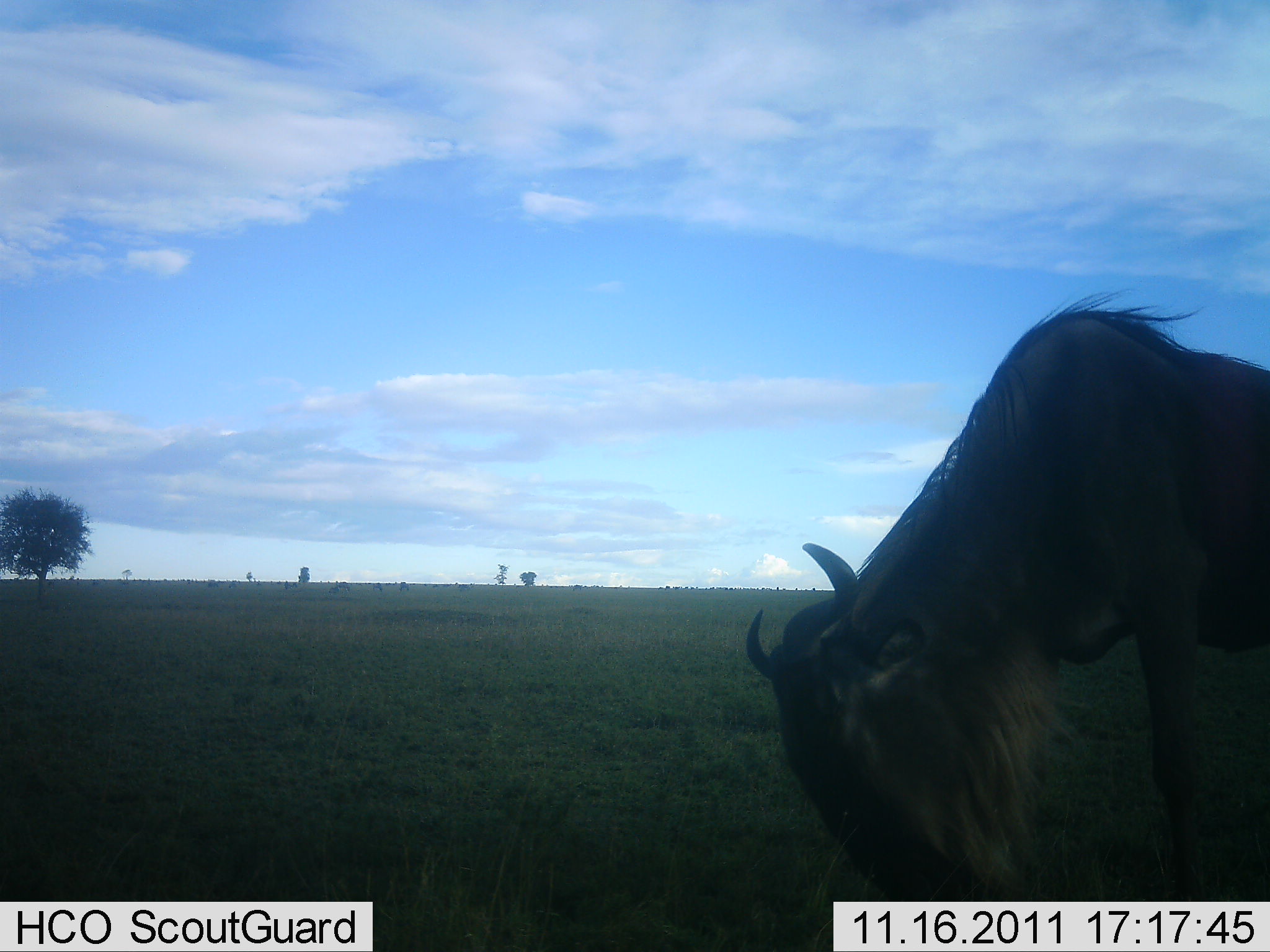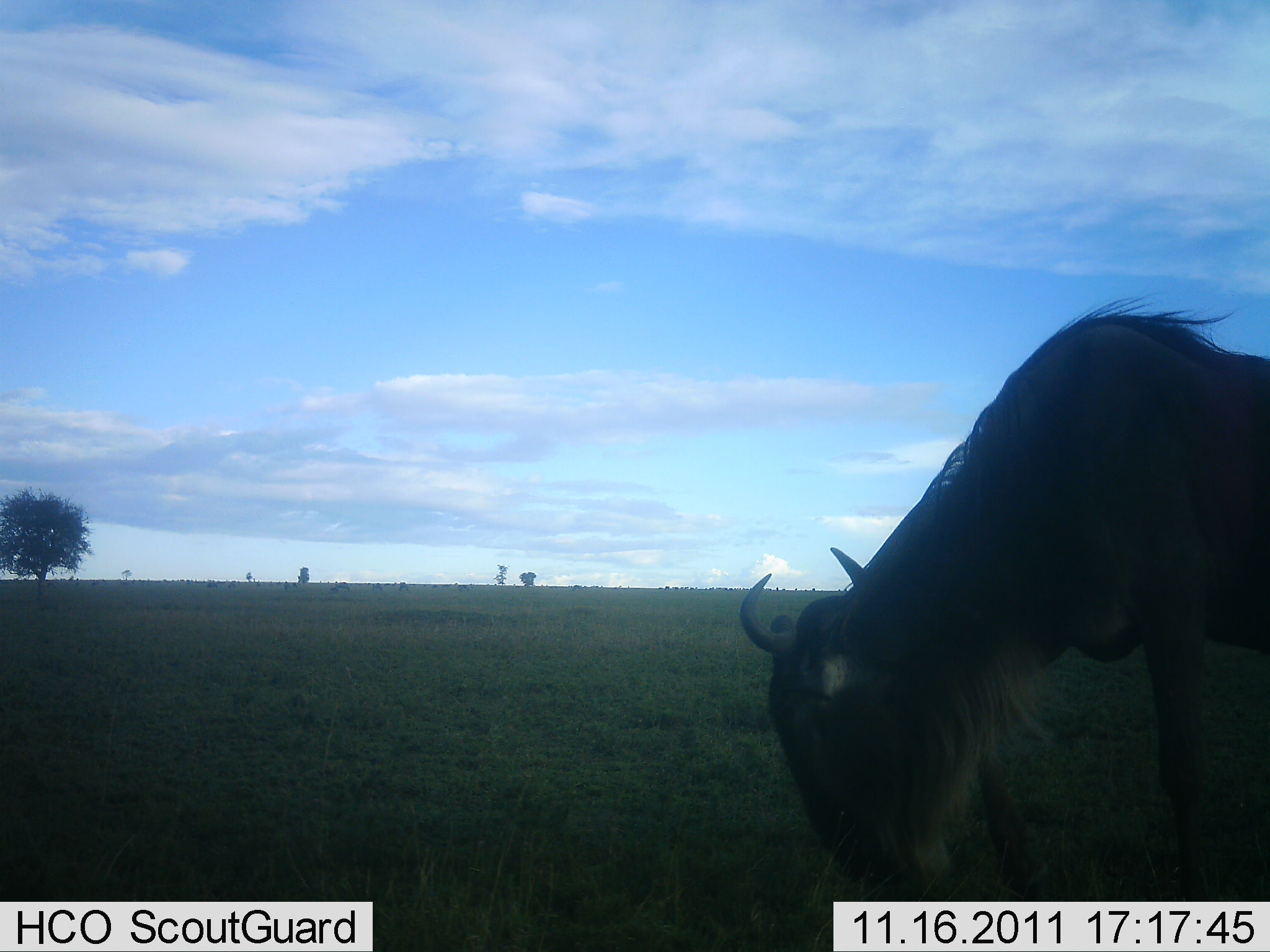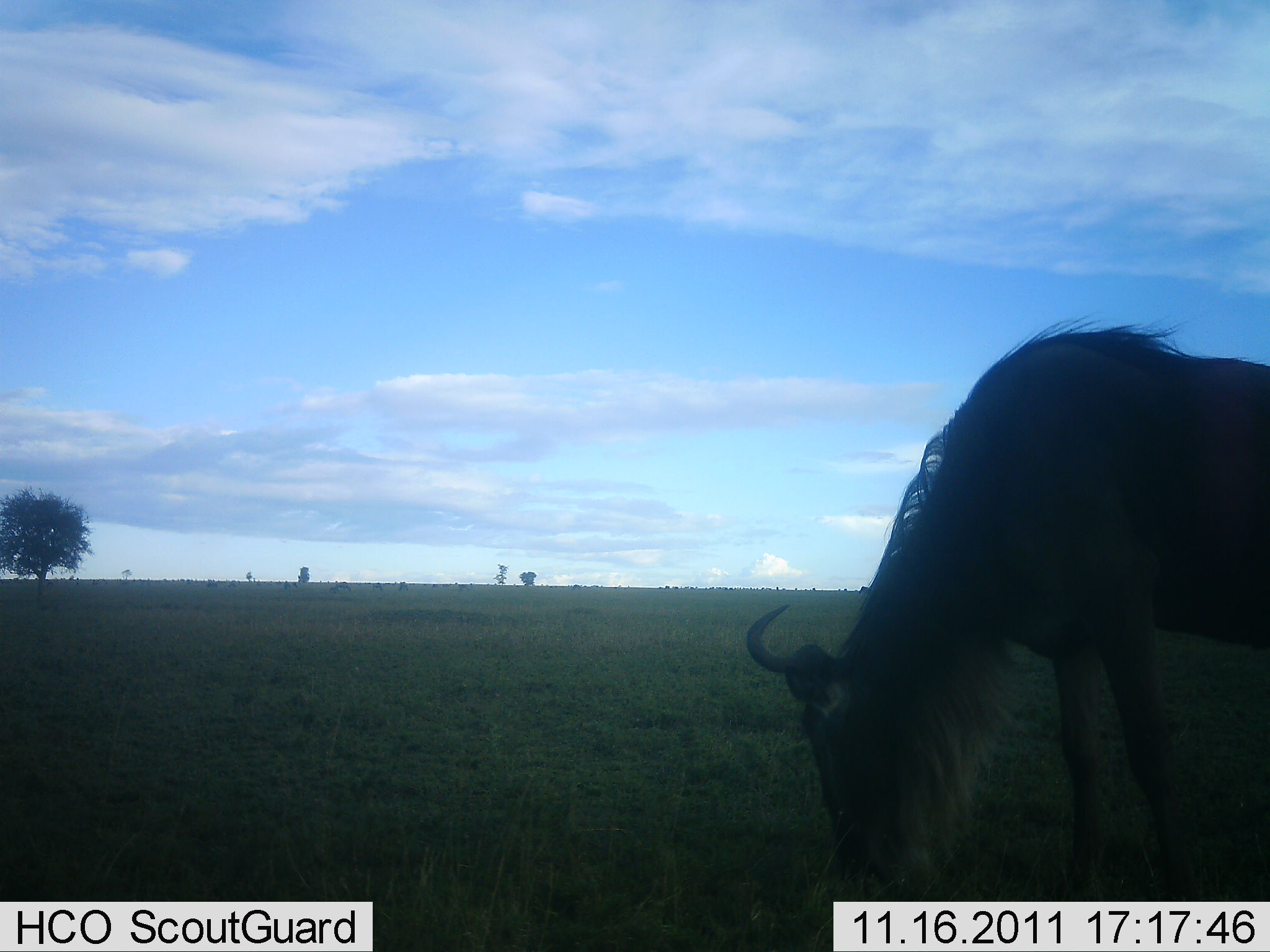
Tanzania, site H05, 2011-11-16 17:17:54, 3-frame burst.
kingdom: Animalia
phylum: Chordata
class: Mammalia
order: Artiodactyla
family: Bovidae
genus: Connochaetes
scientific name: Connochaetes taurinus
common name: blue wildebeest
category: wildebeest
Wildebeest (blue wildebeest) (Connochaetes taurinus), count 1. Behavior (volunteer vote fractions): standing 8%, resting 0%, moving 0%, interacting 0%. Young present (vote fraction): 0%. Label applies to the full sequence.